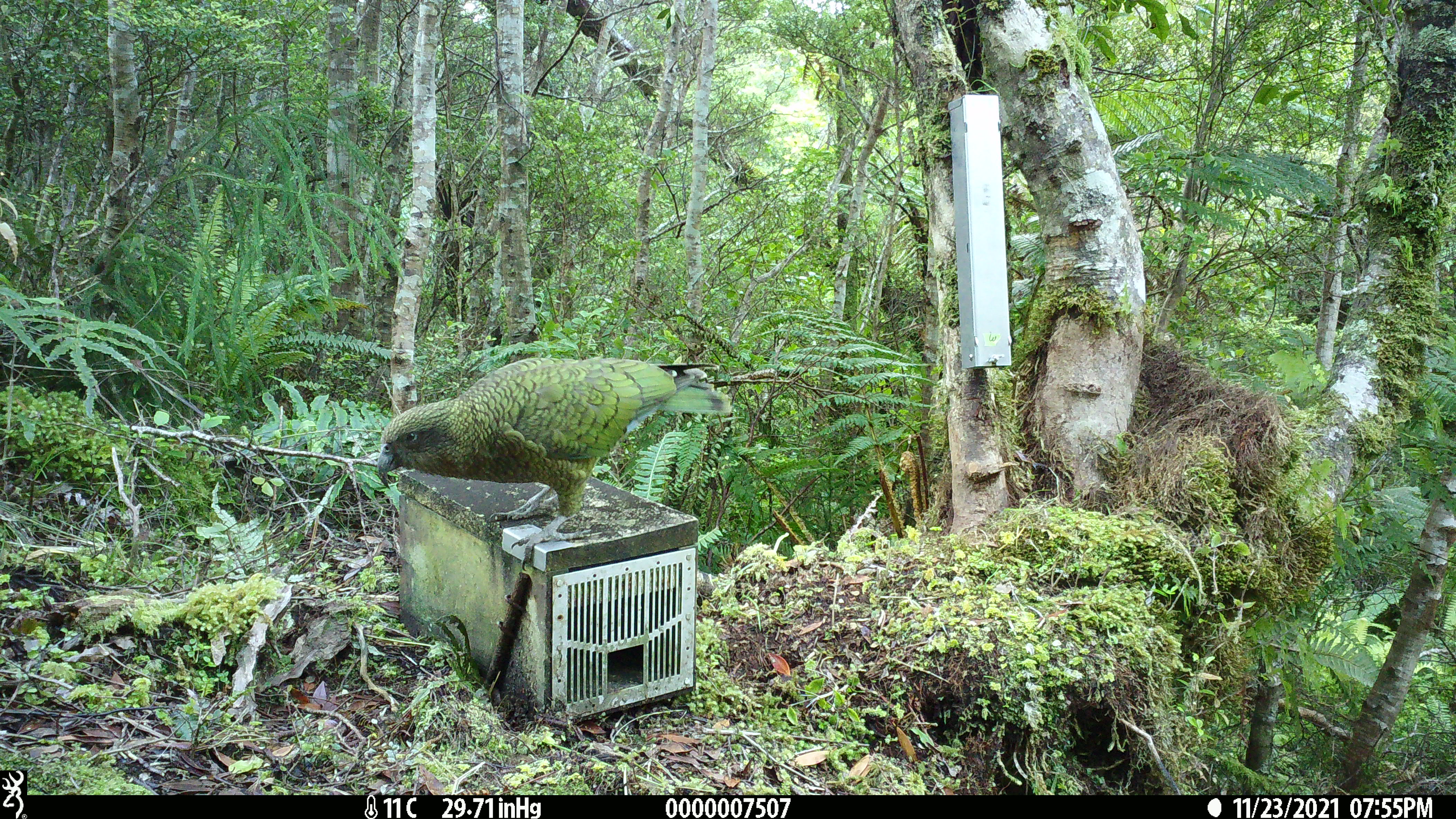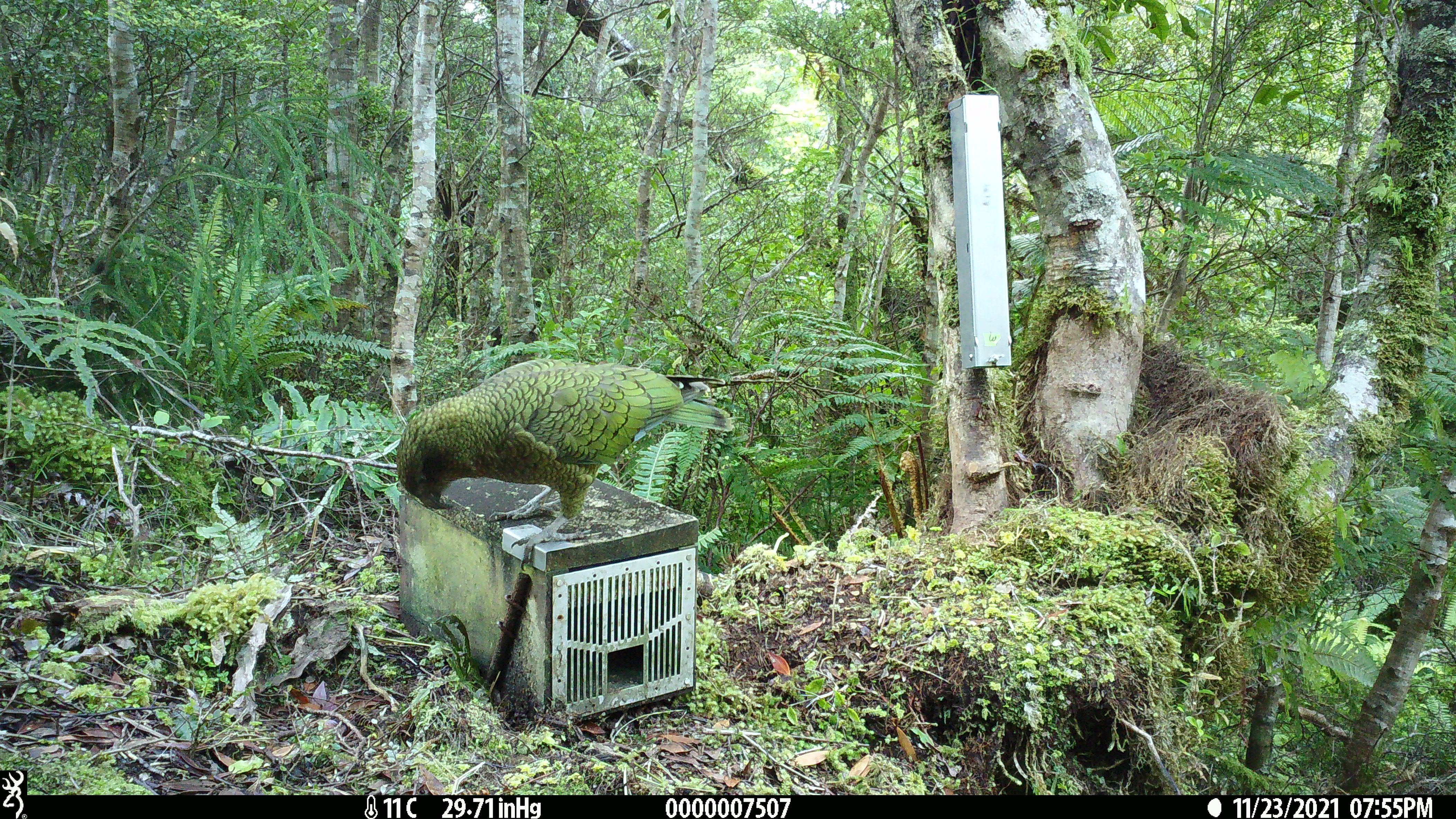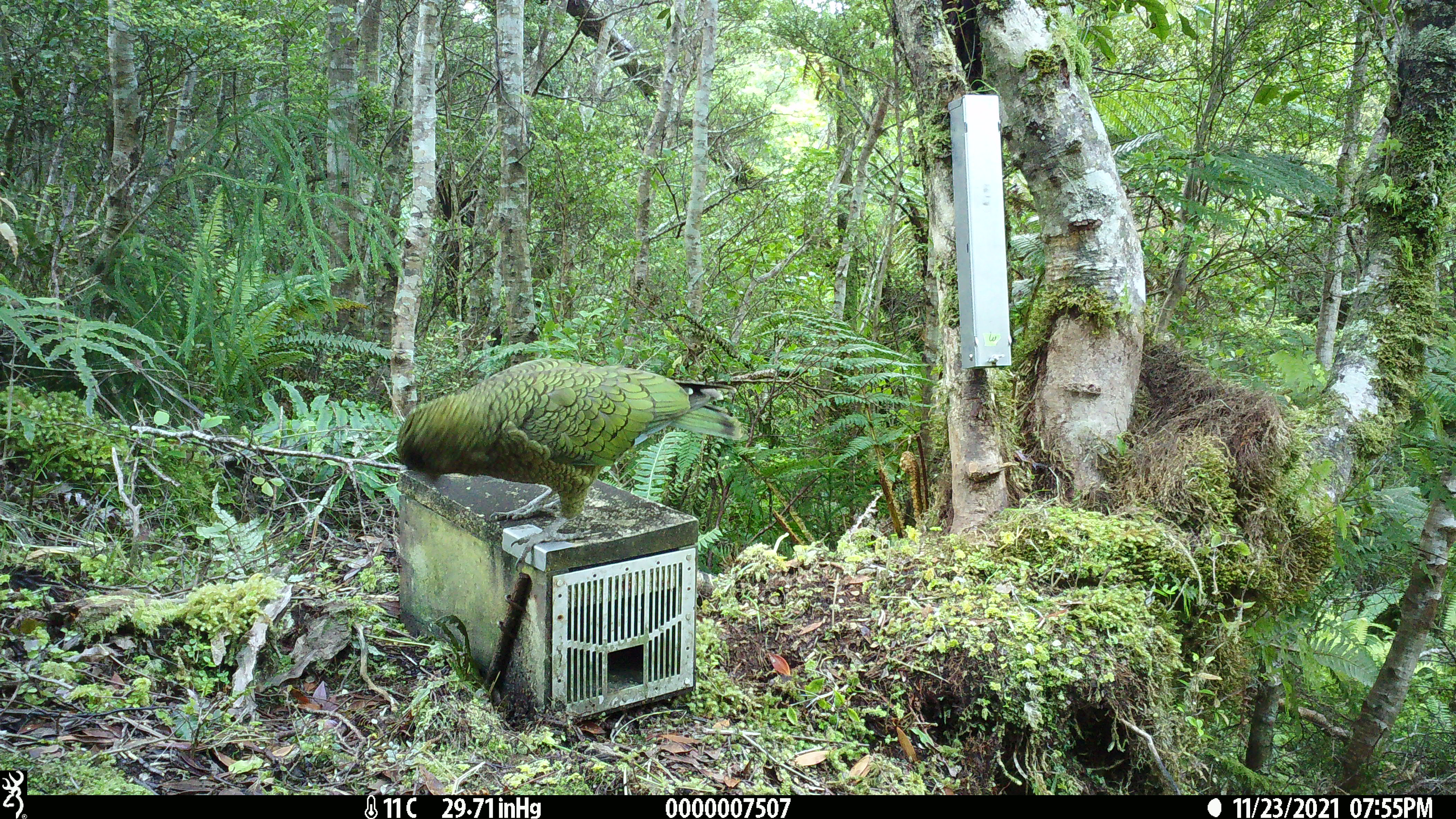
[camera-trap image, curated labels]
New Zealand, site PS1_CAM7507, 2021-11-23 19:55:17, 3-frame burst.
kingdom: Animalia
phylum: Chordata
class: Aves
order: Psittaciformes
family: Strigopidae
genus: Nestor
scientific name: Nestor notabilis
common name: kea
Kea (Nestor notabilis).